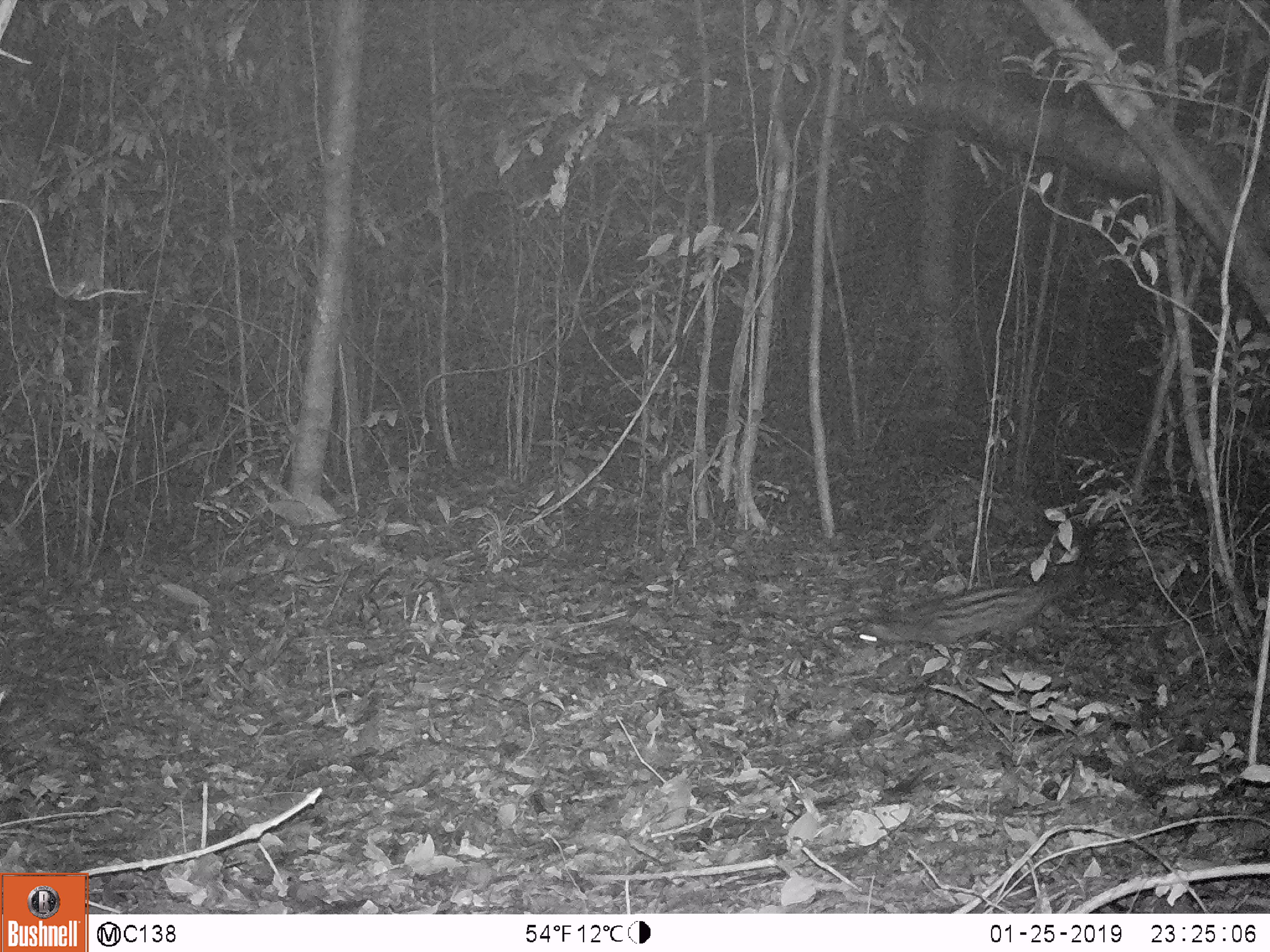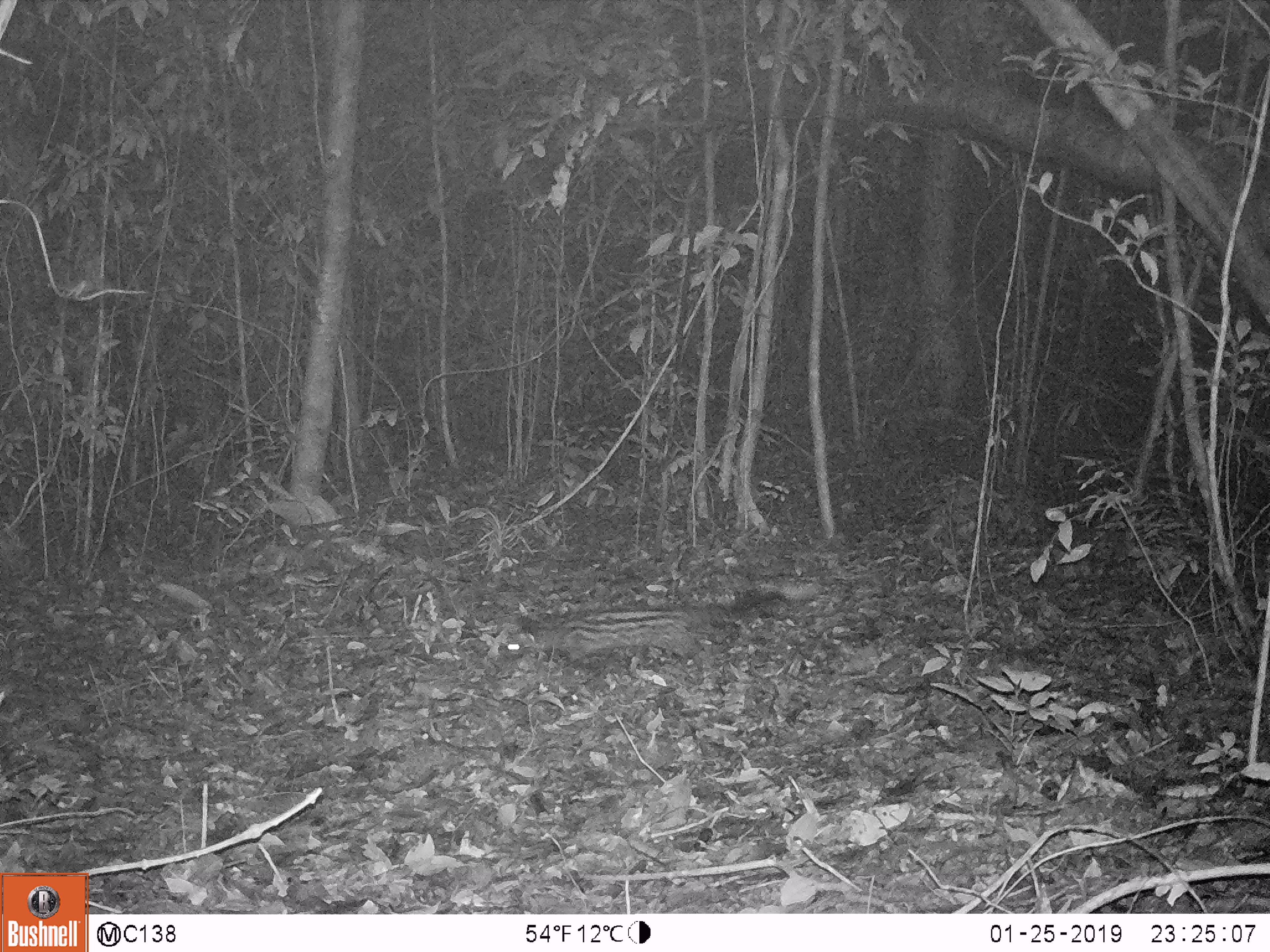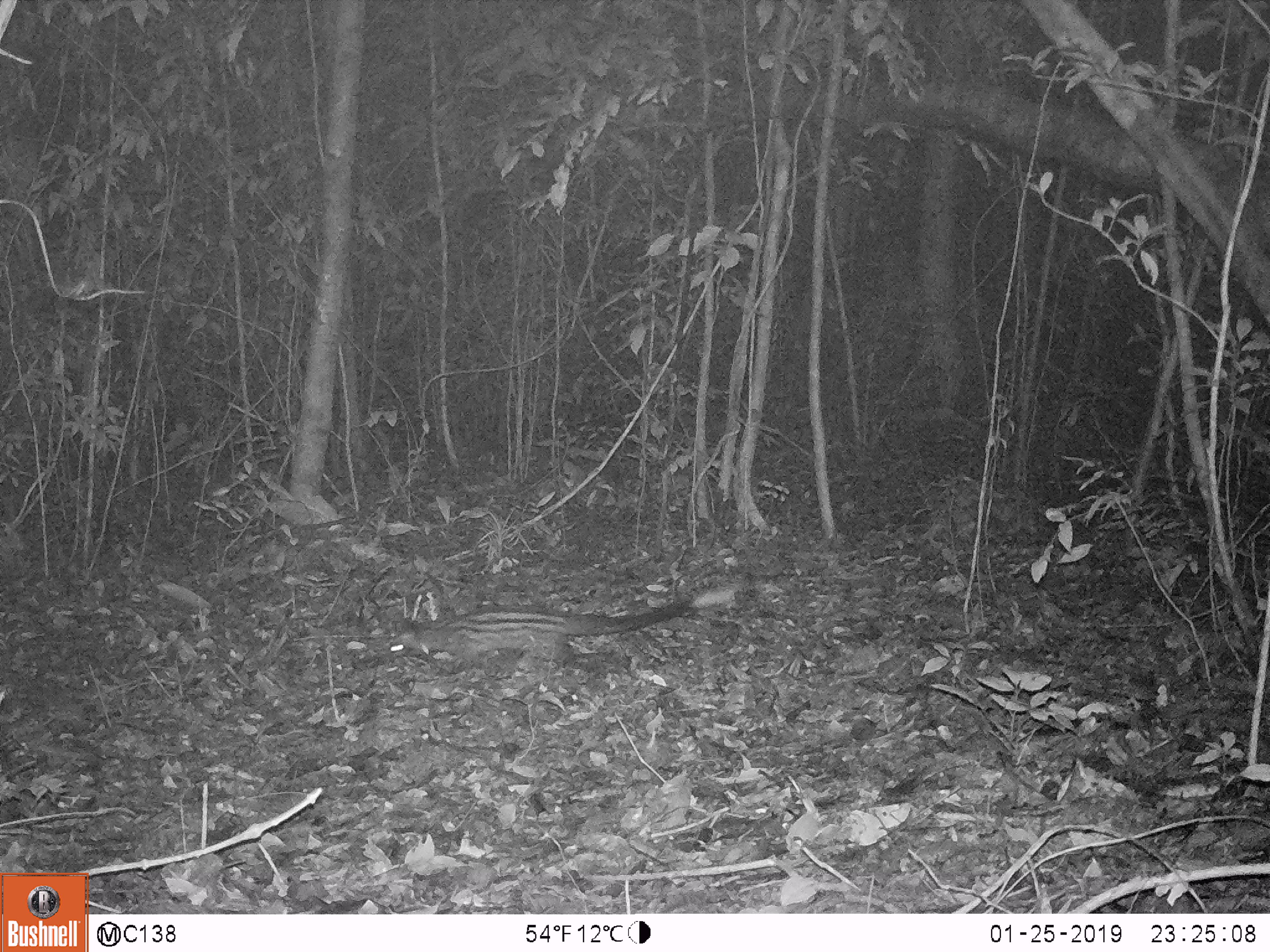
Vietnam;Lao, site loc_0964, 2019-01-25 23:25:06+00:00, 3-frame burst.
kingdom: Animalia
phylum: Chordata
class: Mammalia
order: Carnivora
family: Viverridae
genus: Paradoxurus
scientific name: Paradoxurus hermaphroditus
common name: common palm civet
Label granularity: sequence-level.